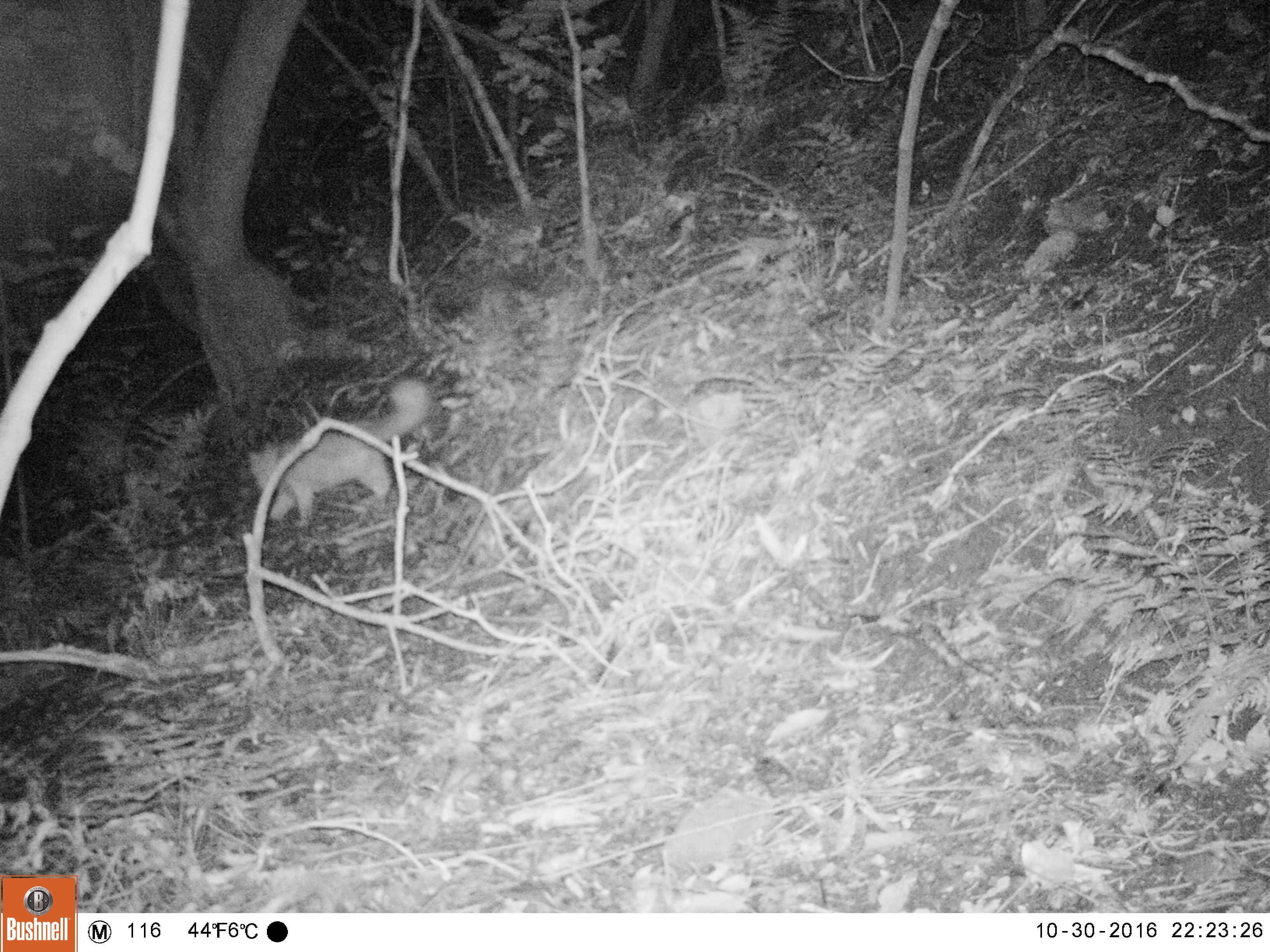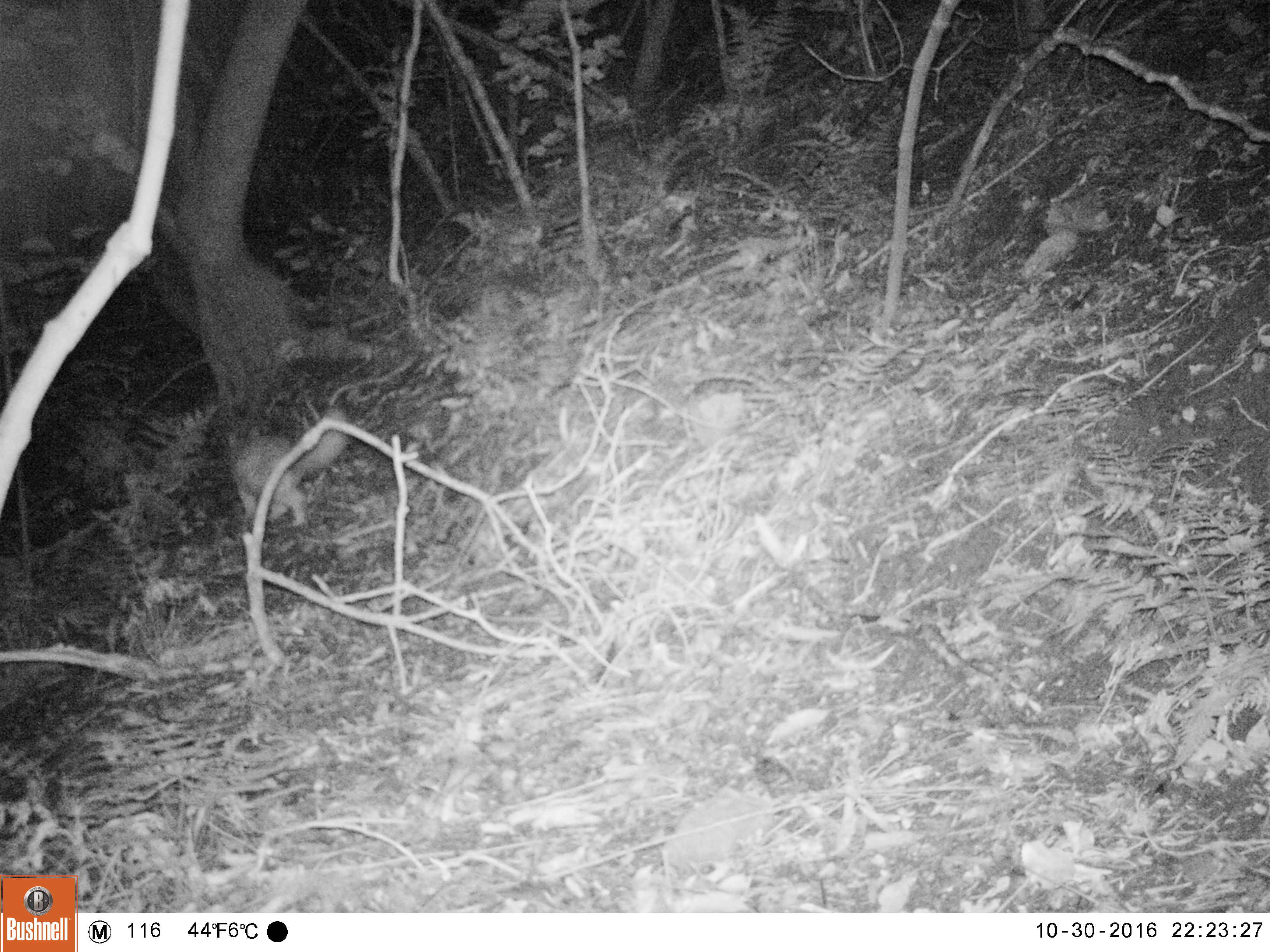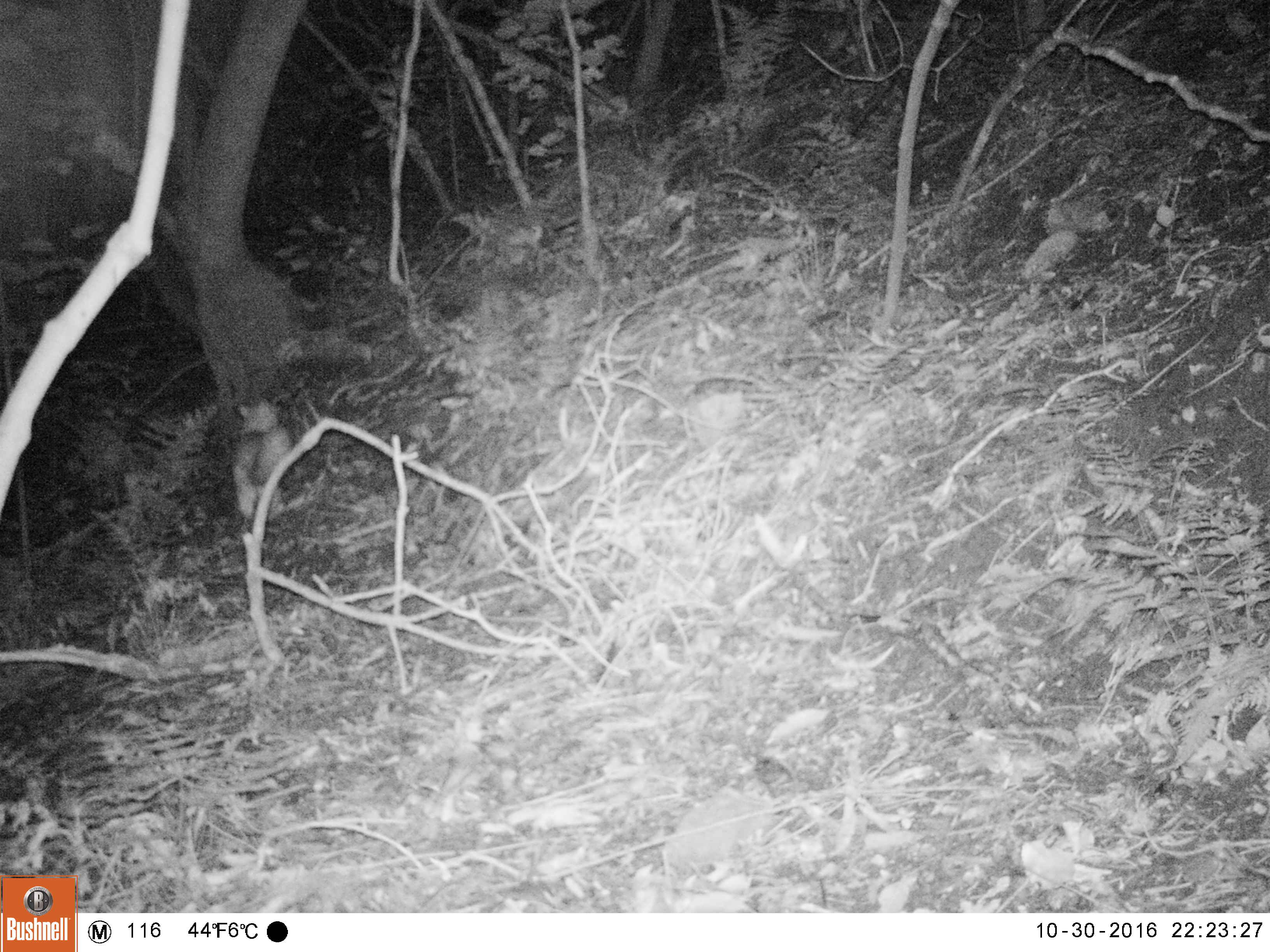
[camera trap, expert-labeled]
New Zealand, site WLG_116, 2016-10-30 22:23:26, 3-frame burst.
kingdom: Animalia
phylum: Chordata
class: Mammalia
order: Carnivora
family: Felidae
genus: Felis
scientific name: Felis catus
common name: domestic cat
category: cat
Cat (domestic cat) (Felis catus).